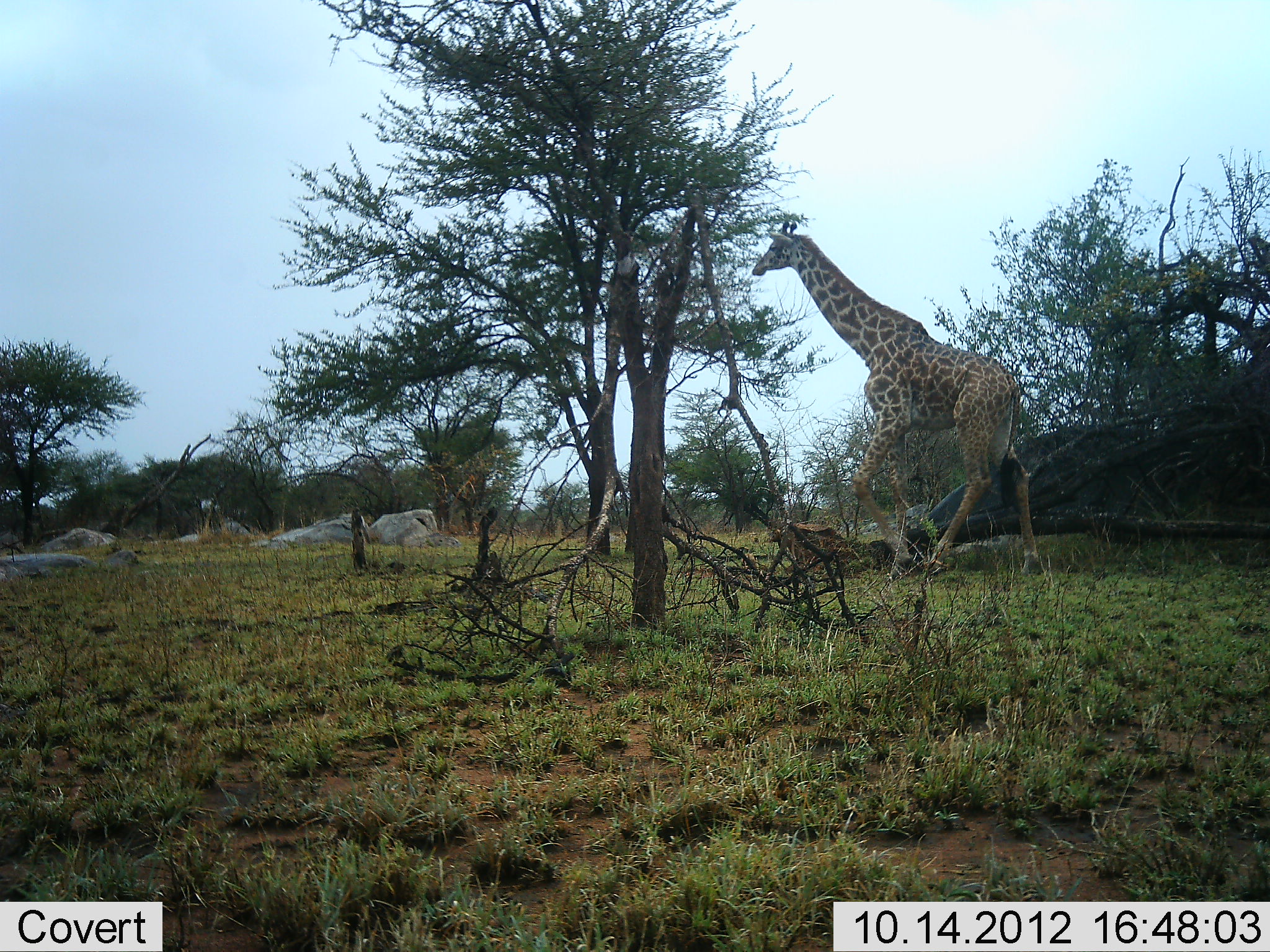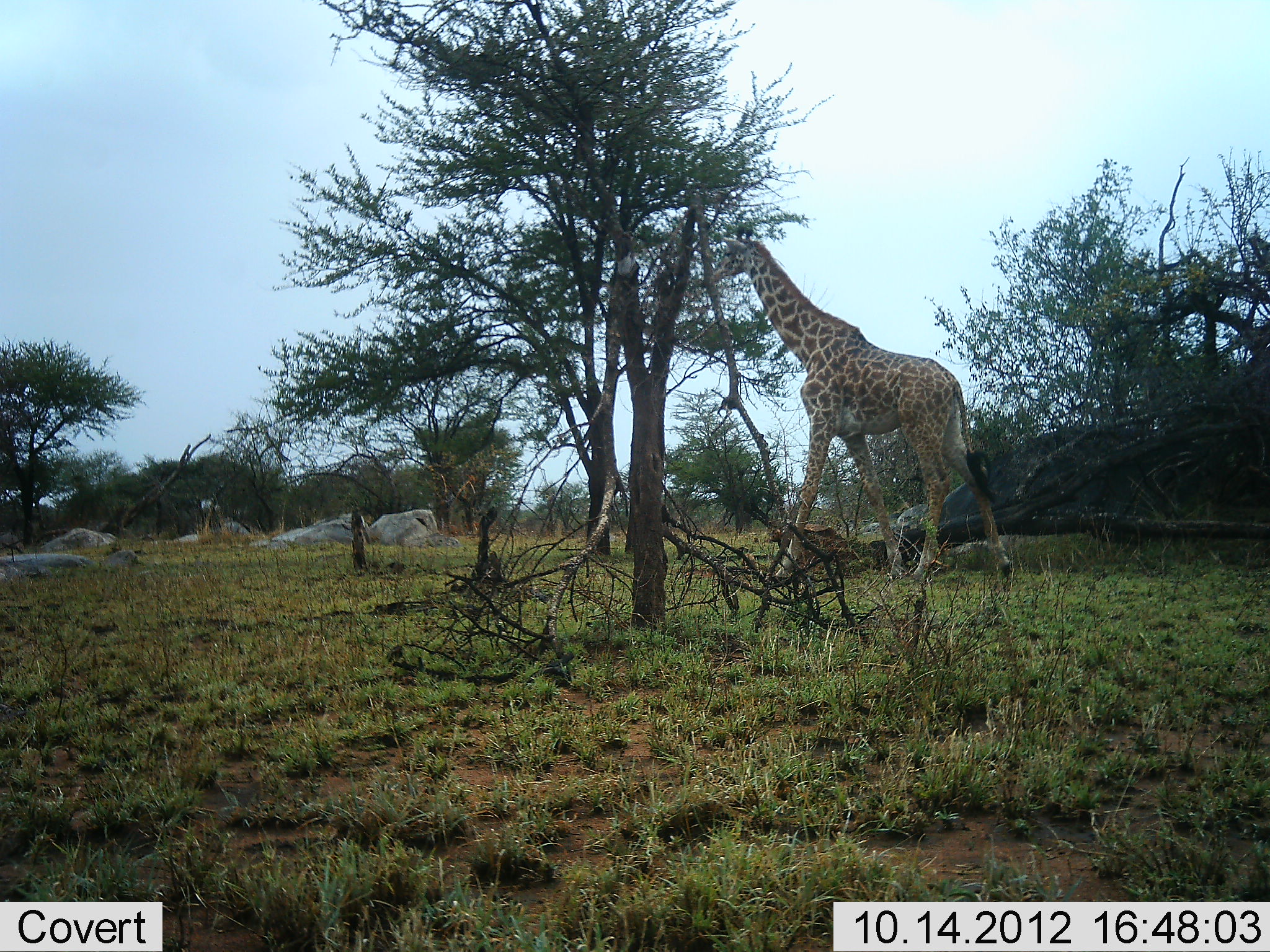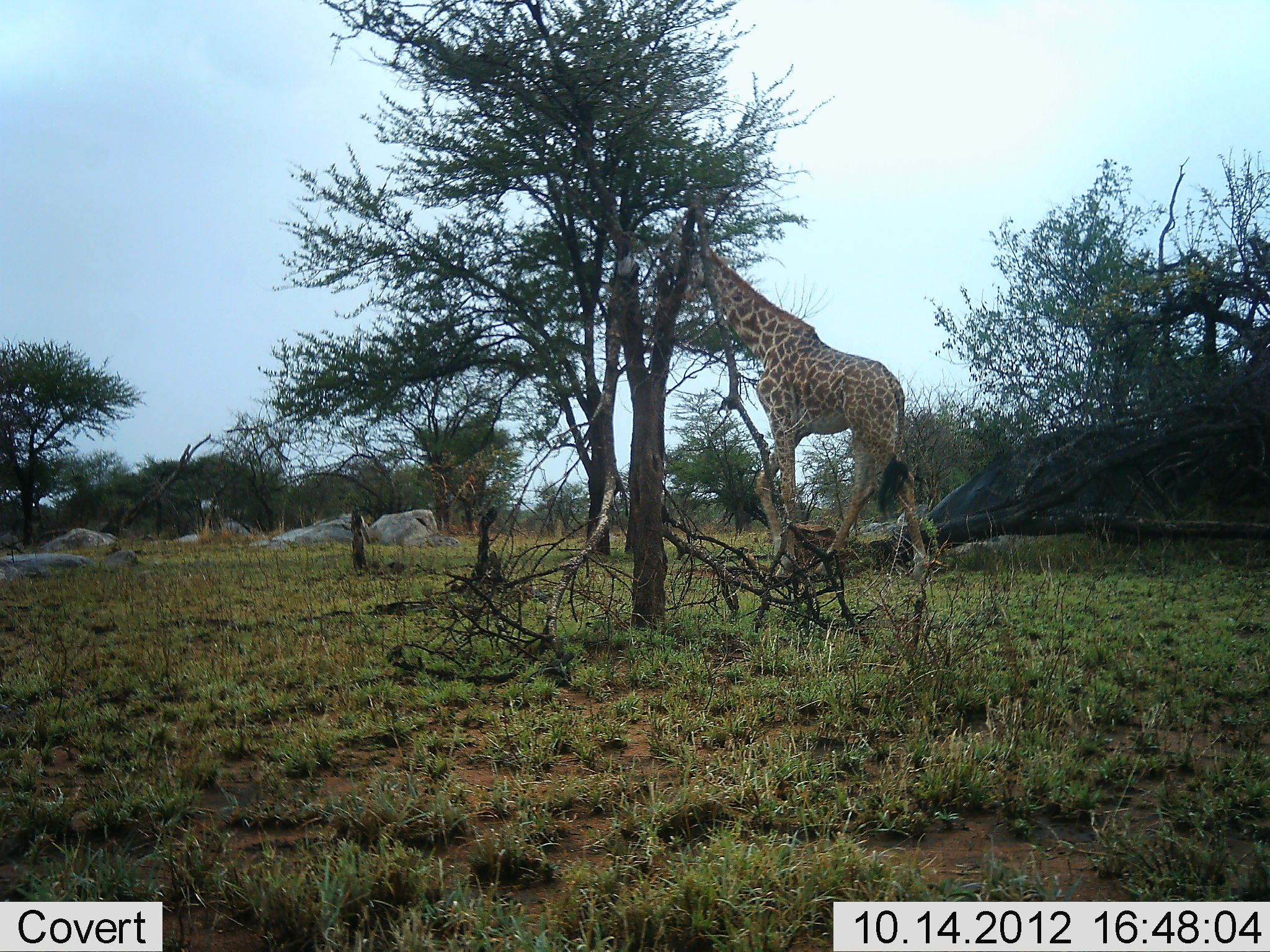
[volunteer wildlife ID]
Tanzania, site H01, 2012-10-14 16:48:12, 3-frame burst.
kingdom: Animalia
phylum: Chordata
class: Mammalia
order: Artiodactyla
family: Giraffidae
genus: Giraffa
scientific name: Giraffa camelopardalis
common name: giraffe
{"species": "giraffe (Giraffa camelopardalis)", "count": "1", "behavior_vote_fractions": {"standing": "0%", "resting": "0%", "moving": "100%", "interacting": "0%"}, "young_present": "0%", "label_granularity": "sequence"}